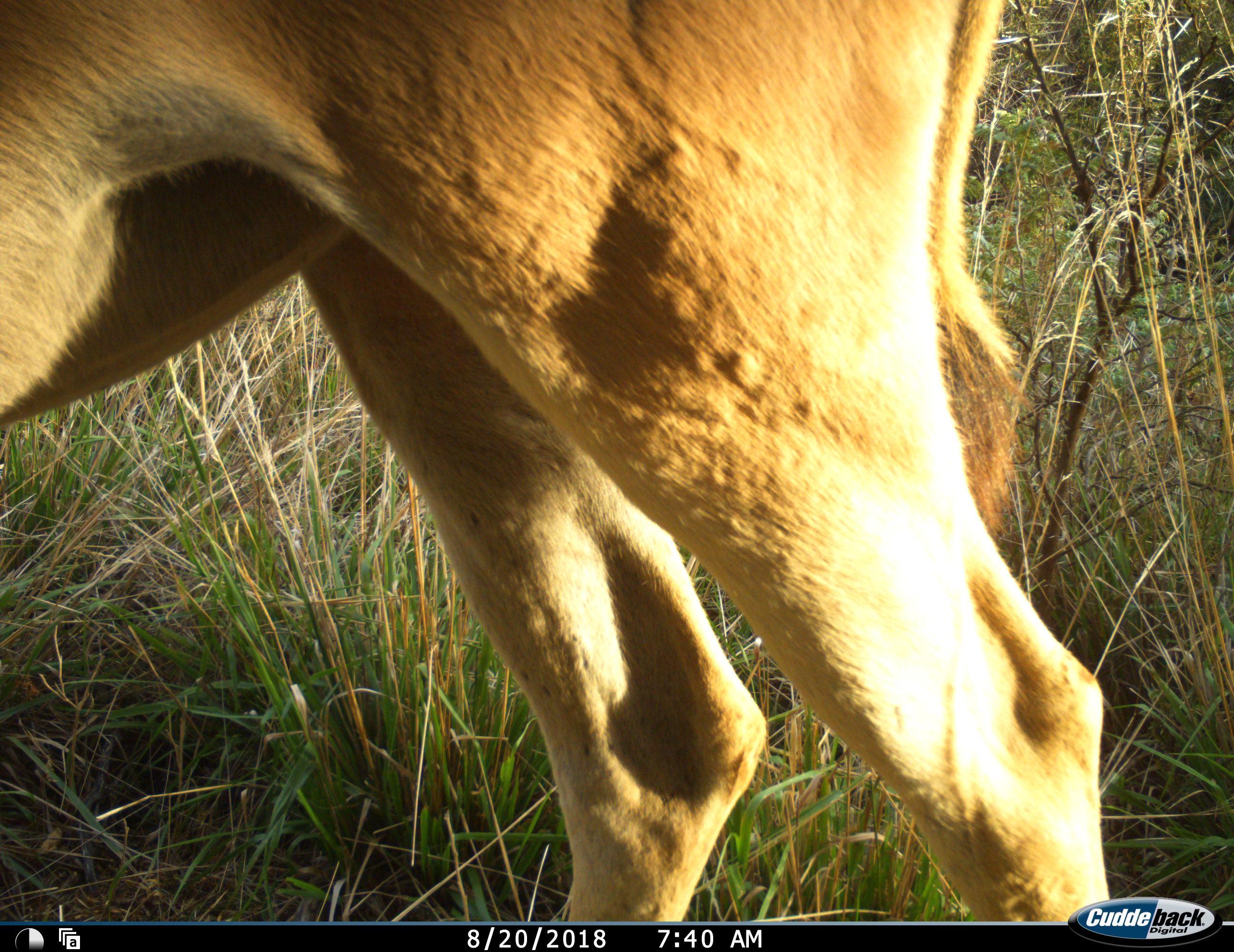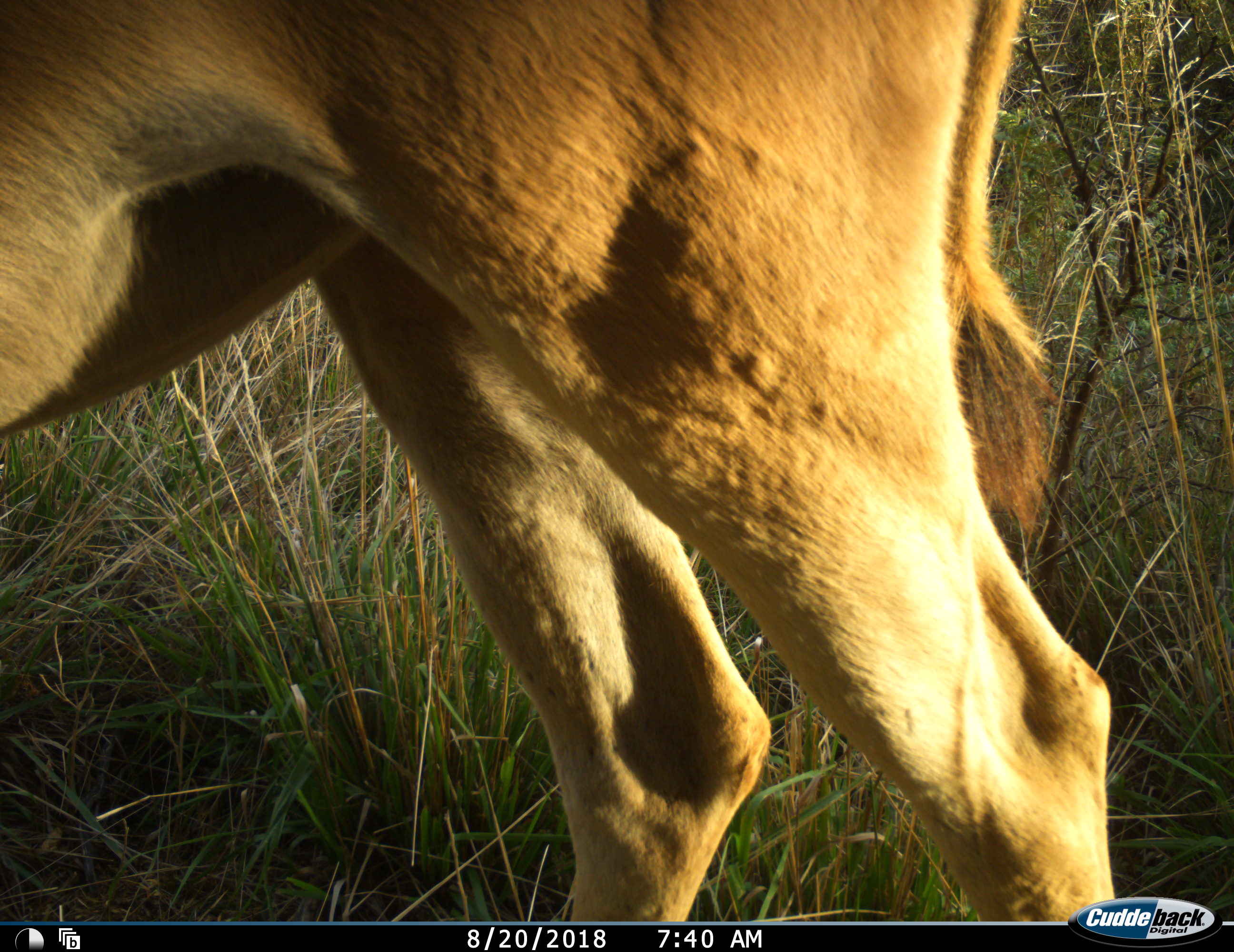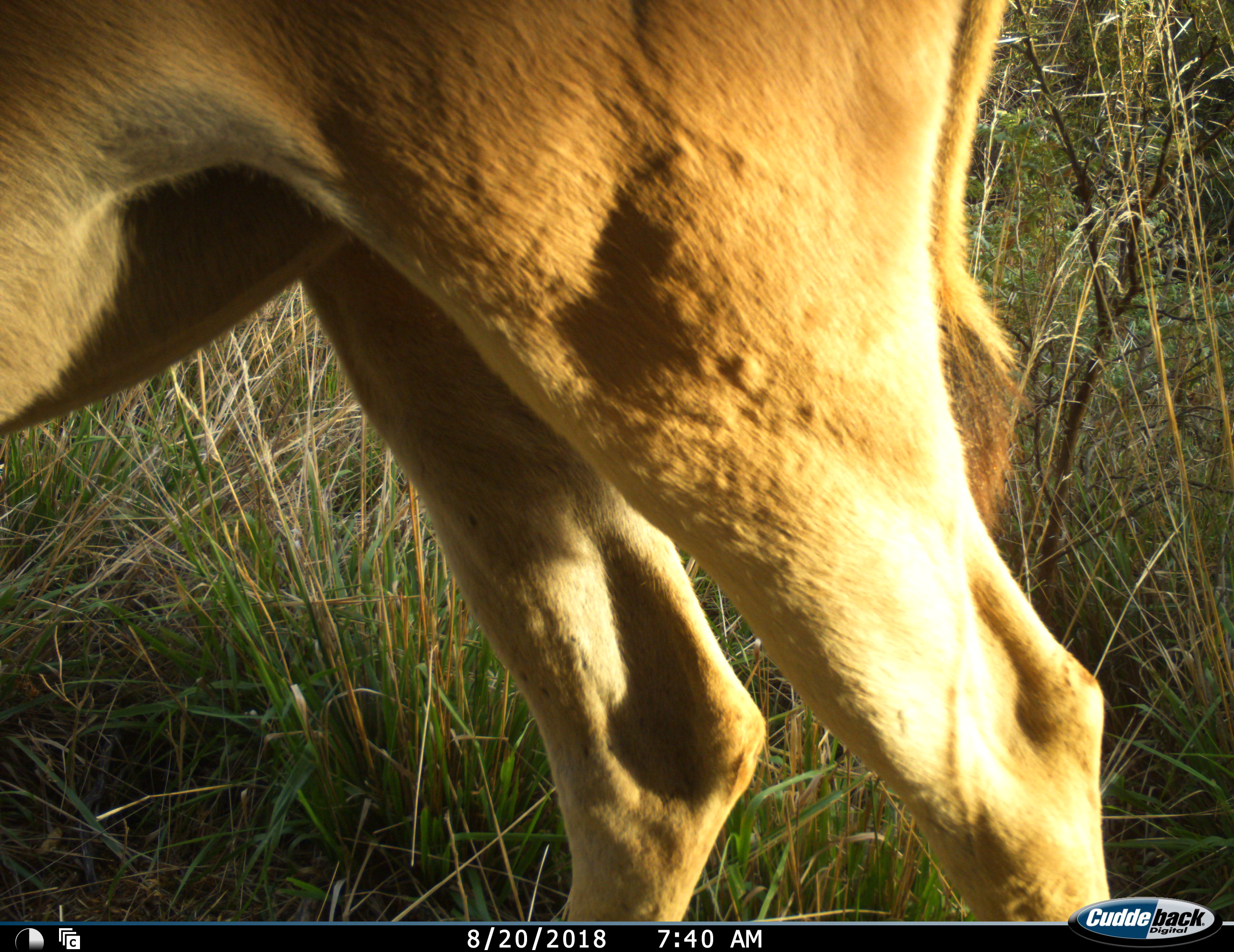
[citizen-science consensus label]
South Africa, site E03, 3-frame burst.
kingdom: Animalia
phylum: Chordata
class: Mammalia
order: Artiodactyla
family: Bovidae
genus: Tragelaphus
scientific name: Tragelaphus oryx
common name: eland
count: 1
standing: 100%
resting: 0%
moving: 0%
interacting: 0%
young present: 0%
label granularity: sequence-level